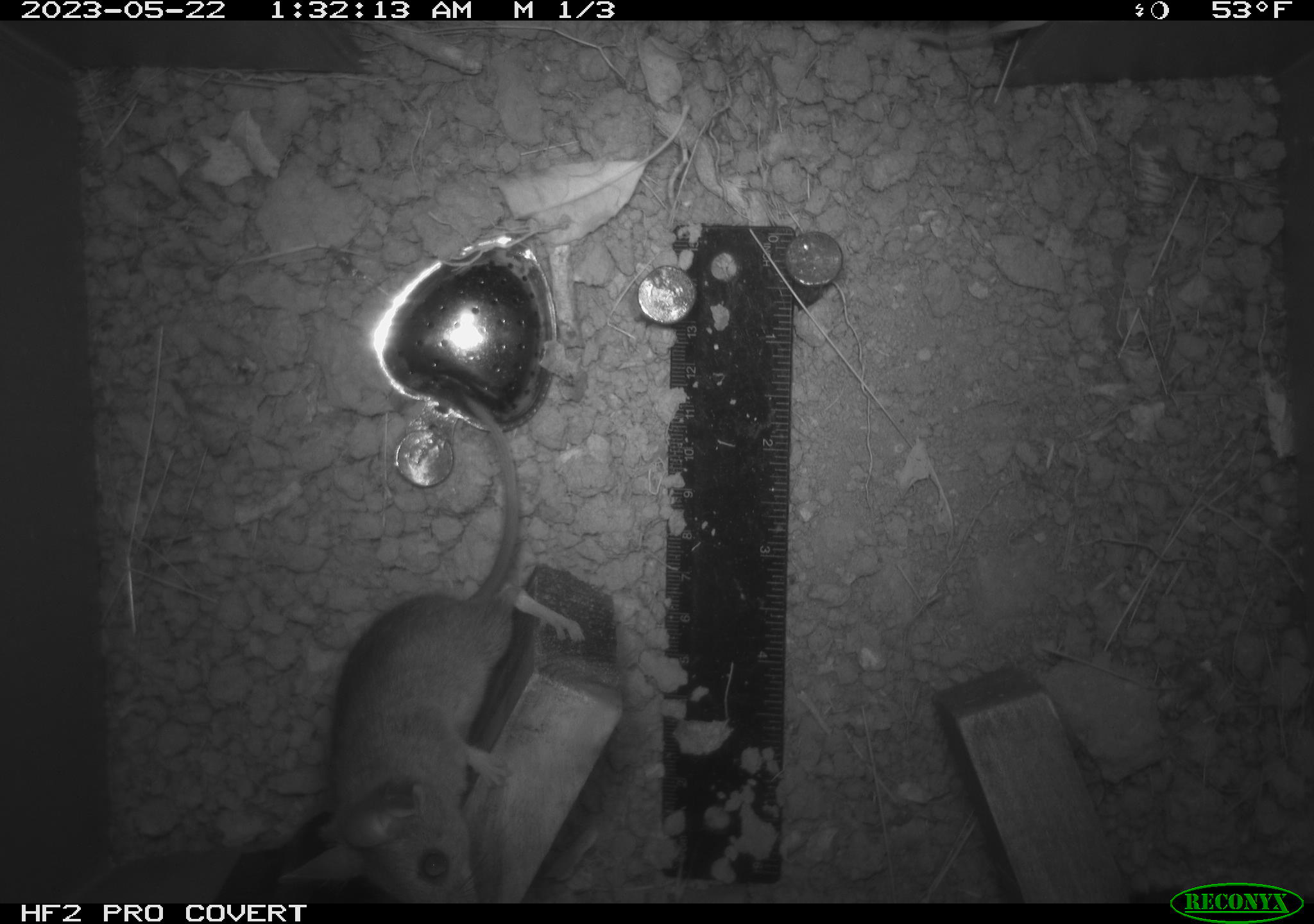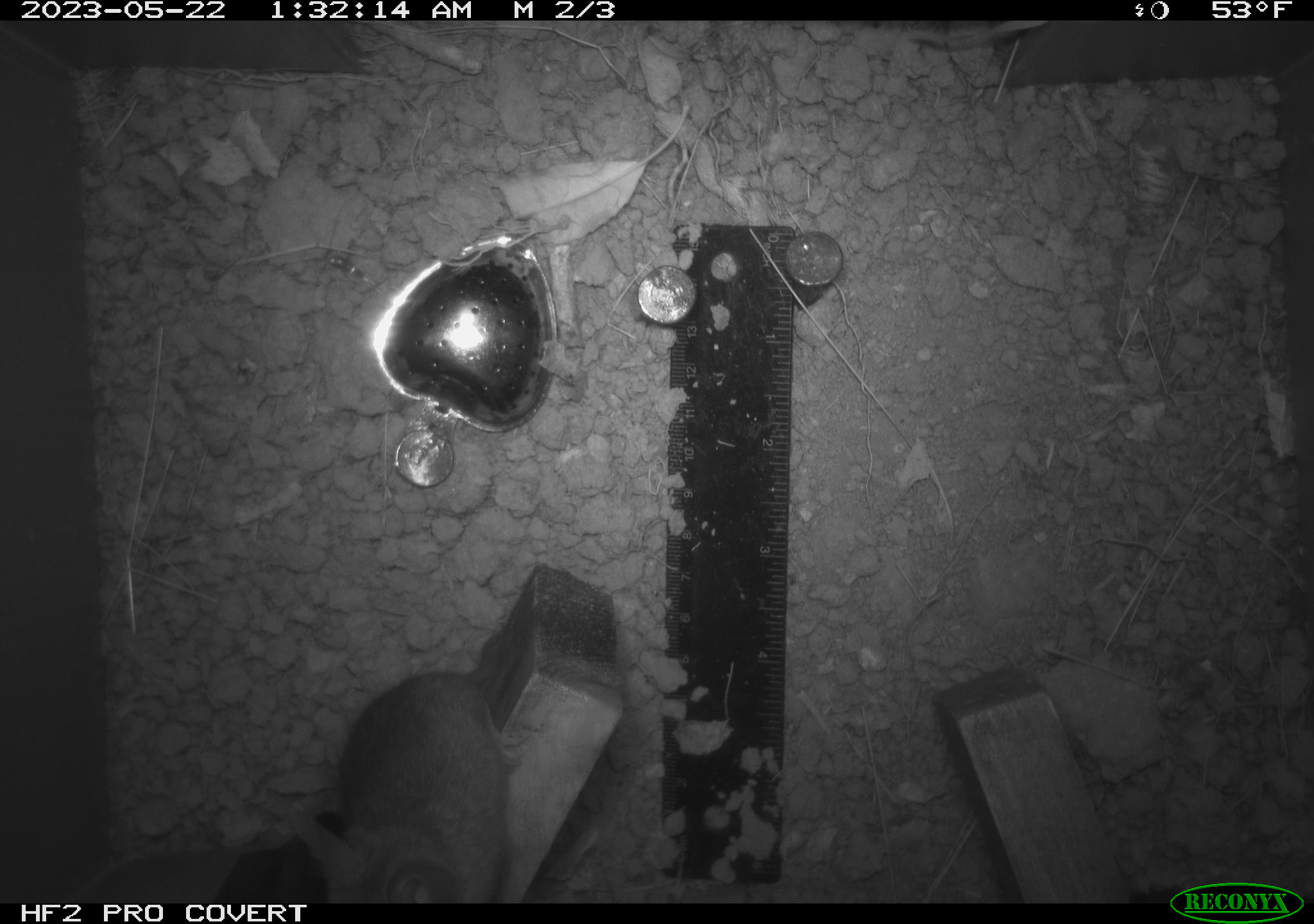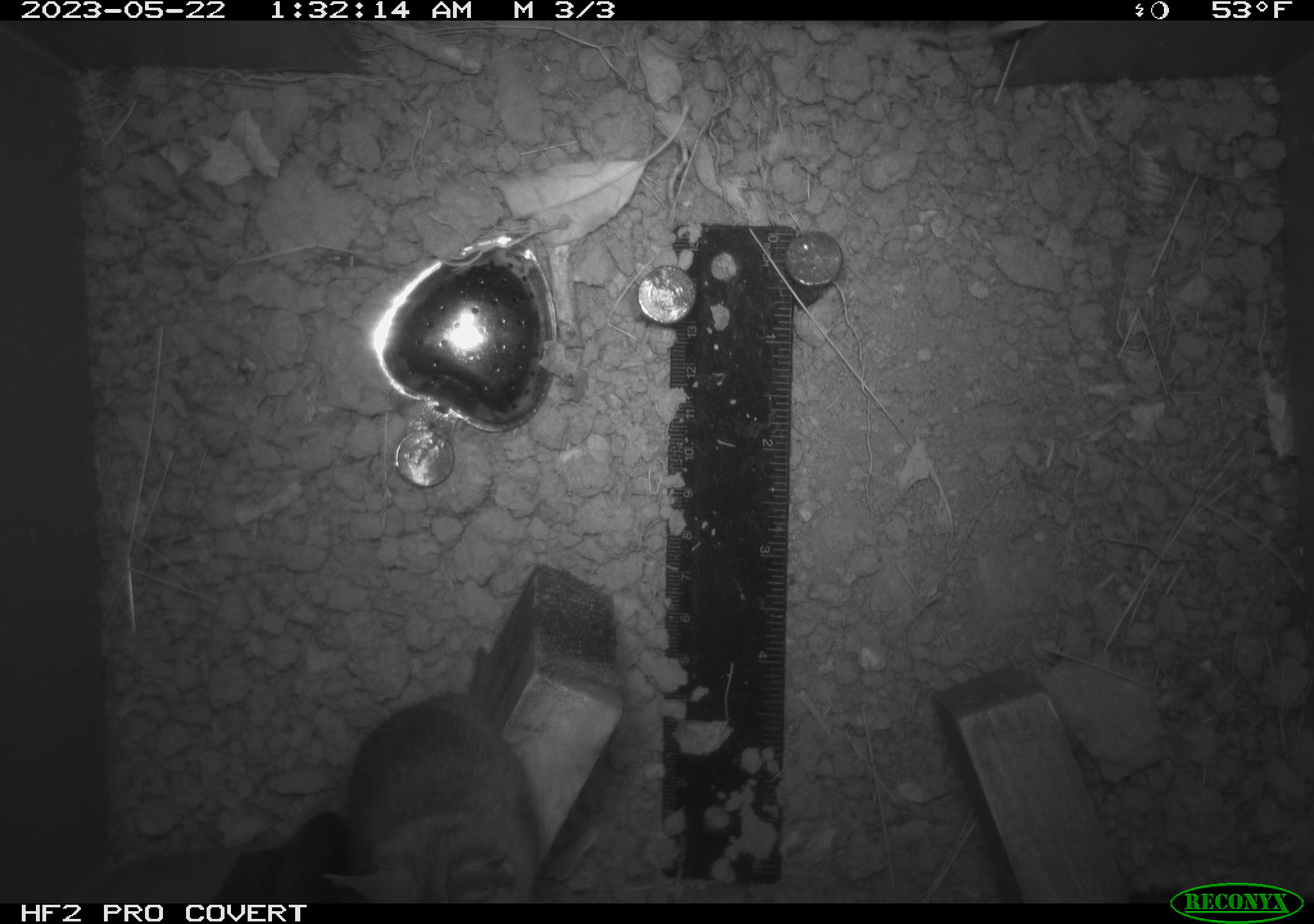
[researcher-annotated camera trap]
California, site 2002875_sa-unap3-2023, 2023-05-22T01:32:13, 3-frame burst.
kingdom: Animalia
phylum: Chordata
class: Mammalia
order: Rodentia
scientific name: Rodentia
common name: mouse species